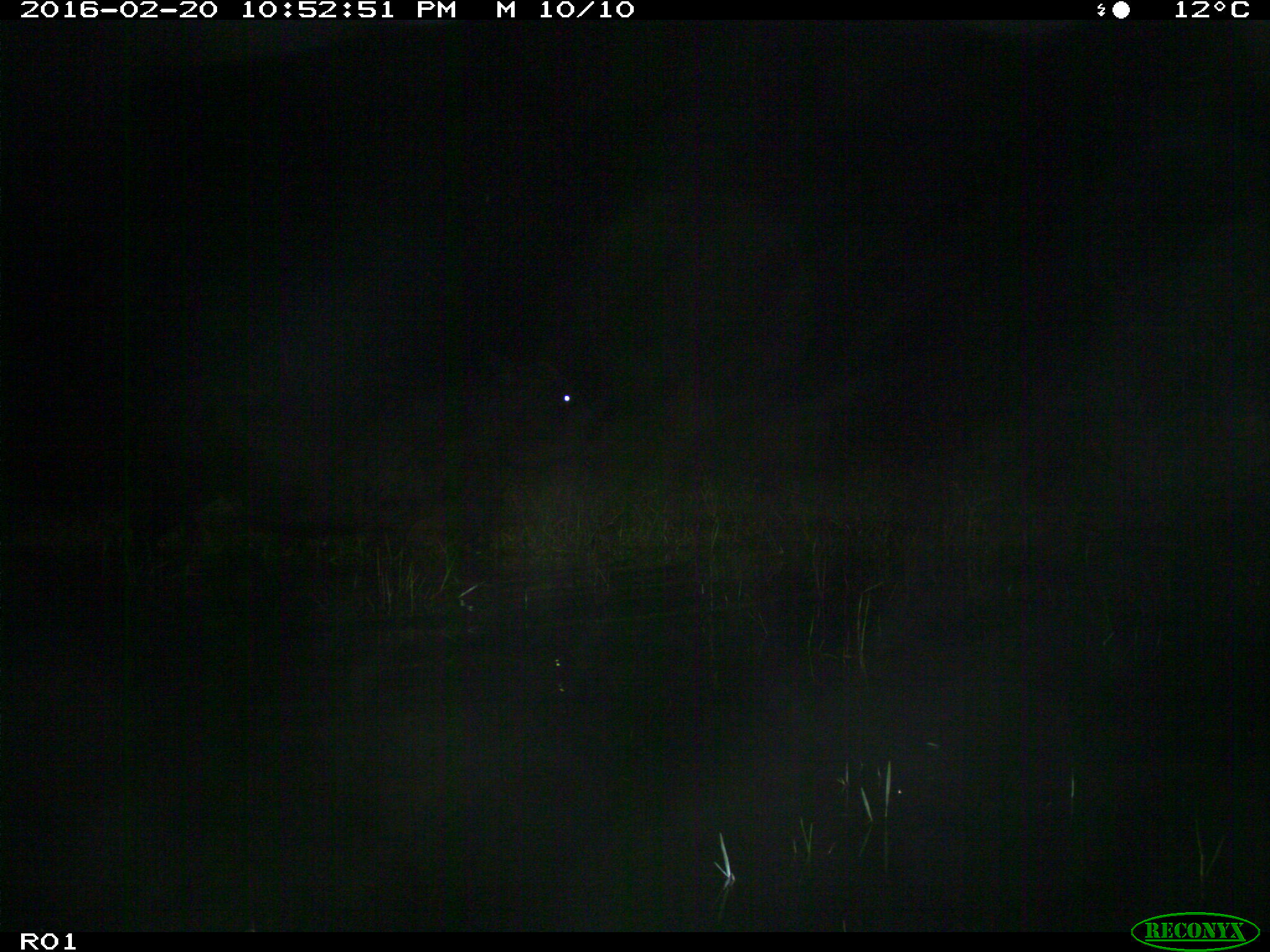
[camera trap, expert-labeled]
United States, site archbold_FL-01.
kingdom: Animalia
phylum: Chordata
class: Mammalia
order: Artiodactyla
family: Bovidae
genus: Bos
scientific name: Bos taurus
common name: domestic cow